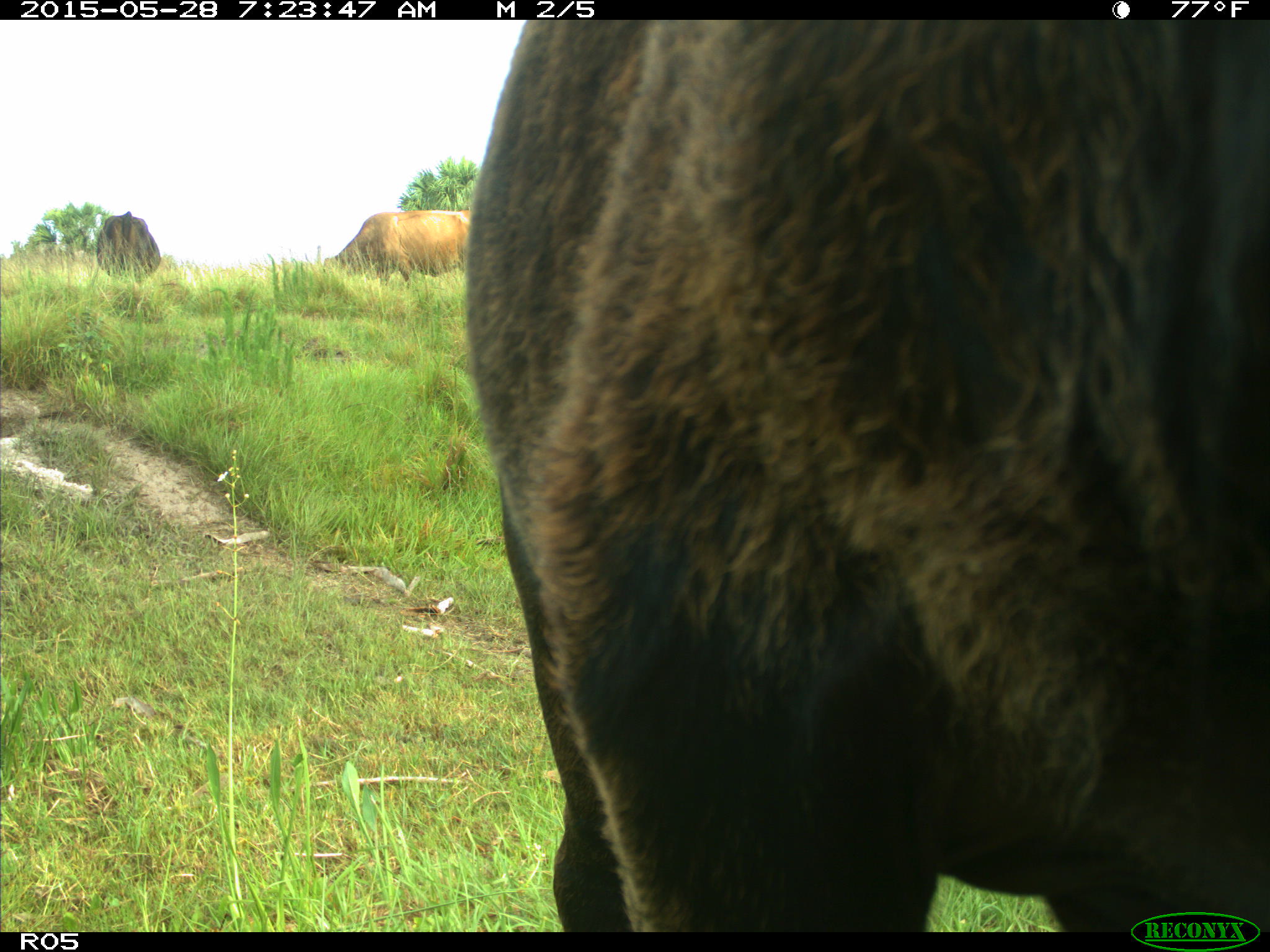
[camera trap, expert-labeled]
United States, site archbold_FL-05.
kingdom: Animalia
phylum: Chordata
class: Mammalia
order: Artiodactyla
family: Bovidae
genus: Bos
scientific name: Bos taurus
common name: domestic cow